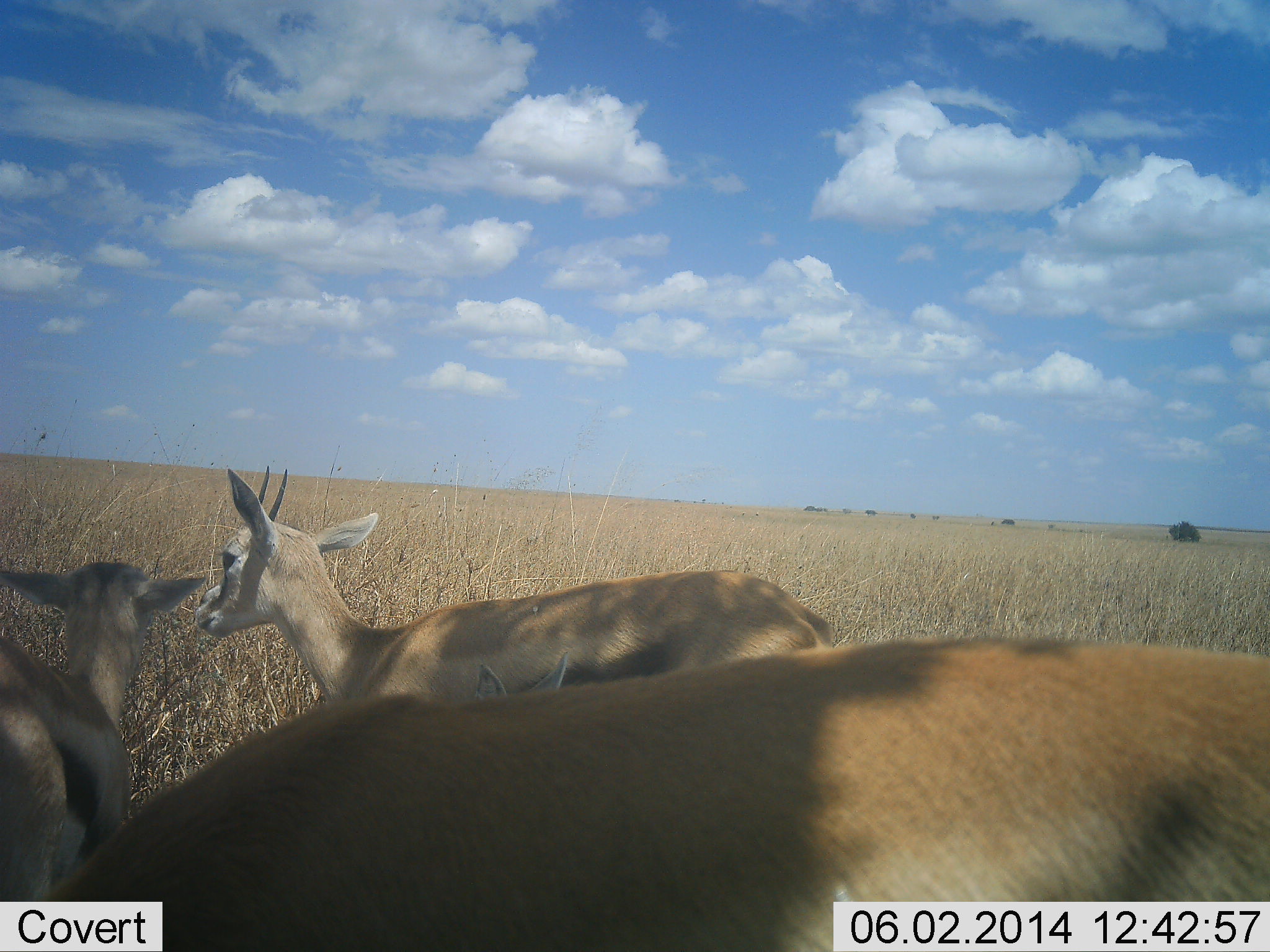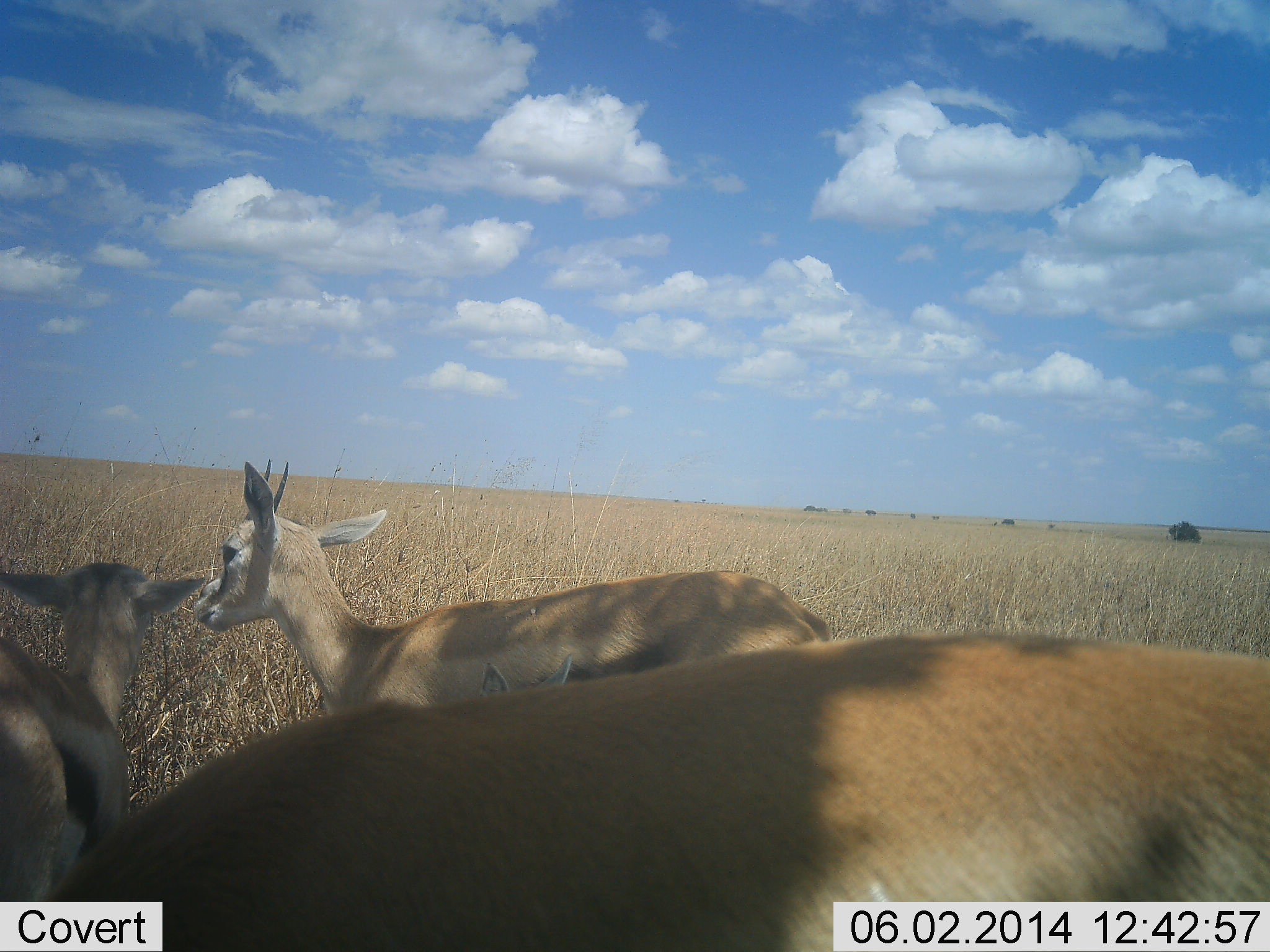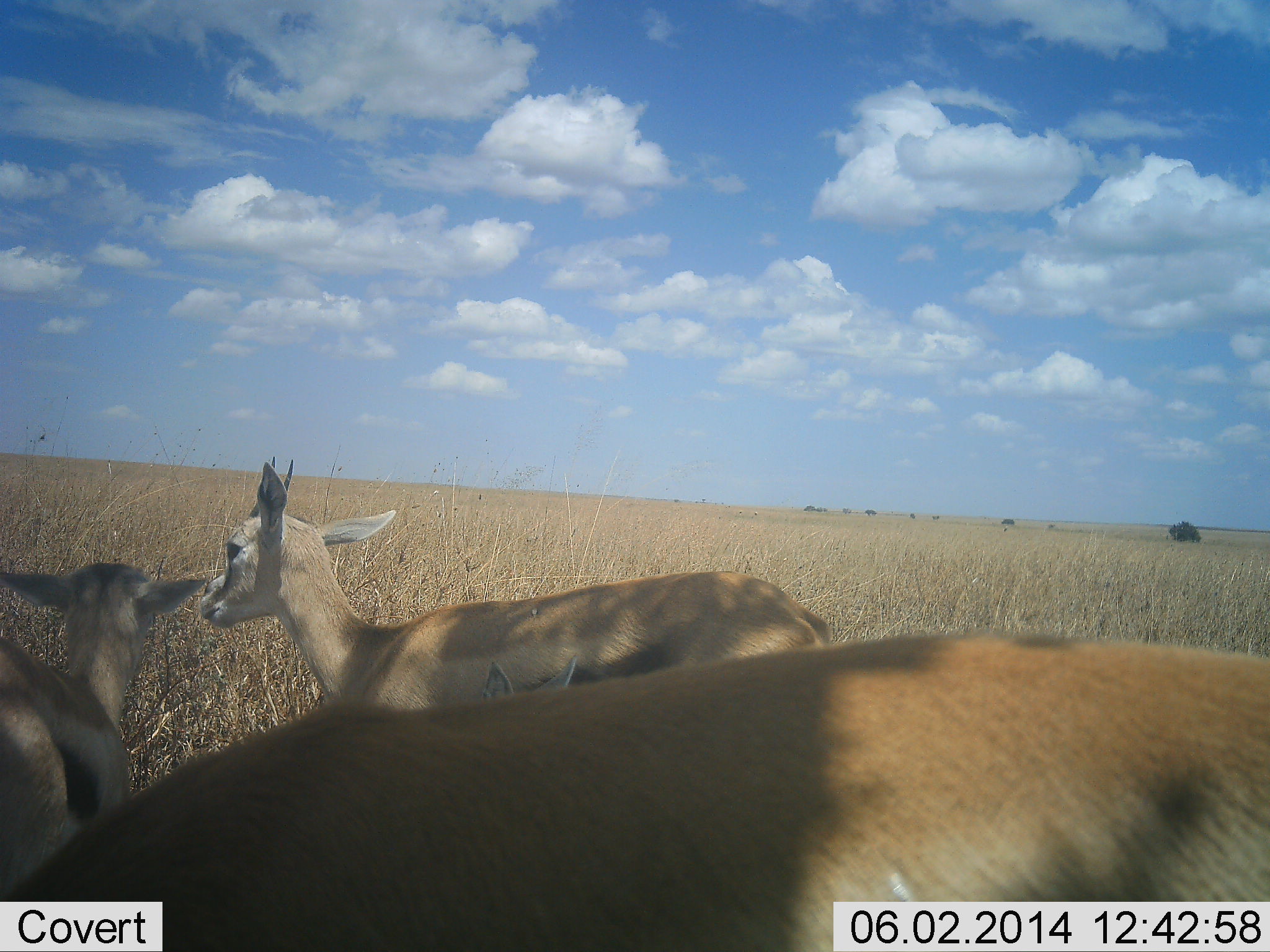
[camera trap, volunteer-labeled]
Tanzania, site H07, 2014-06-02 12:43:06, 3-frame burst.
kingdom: Animalia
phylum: Chordata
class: Mammalia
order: Artiodactyla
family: Bovidae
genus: Eudorcas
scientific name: Eudorcas thomsonii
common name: thomson's gazelle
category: gazellethomsons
Gazellethomsons (thomson's gazelle) (Eudorcas thomsonii), count 3. Behavior (volunteer vote fractions): standing 91%, resting 9%, moving 7%, interacting 2%. Young present (vote fraction): 30%. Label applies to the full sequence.